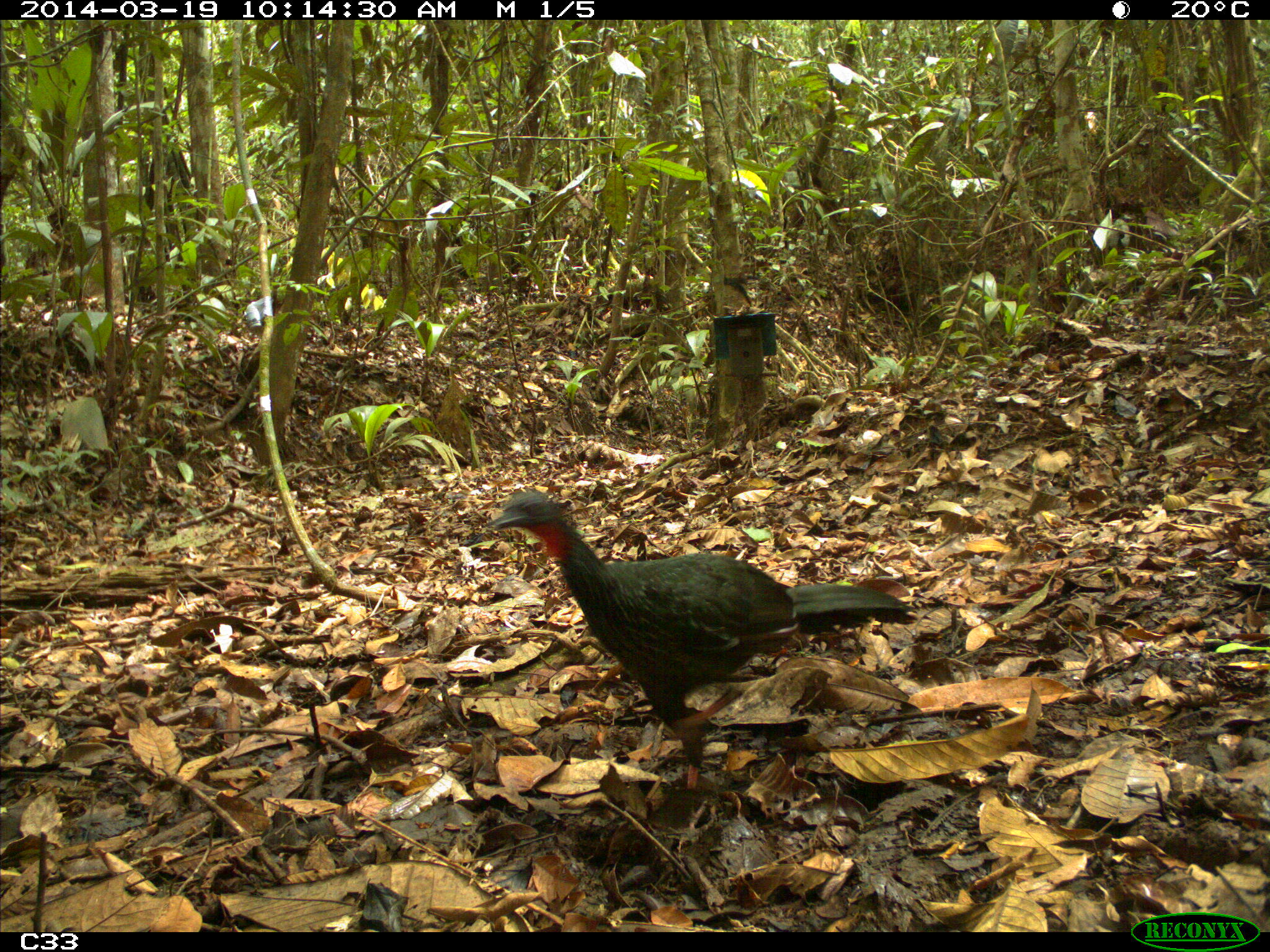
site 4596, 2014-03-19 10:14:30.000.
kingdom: Animalia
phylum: Chordata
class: Aves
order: Galliformes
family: Cracidae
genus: Penelope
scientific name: Penelope jacquacu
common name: spix's guan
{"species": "Penelope jacquacu (spix's guan)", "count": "2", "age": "adult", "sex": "female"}